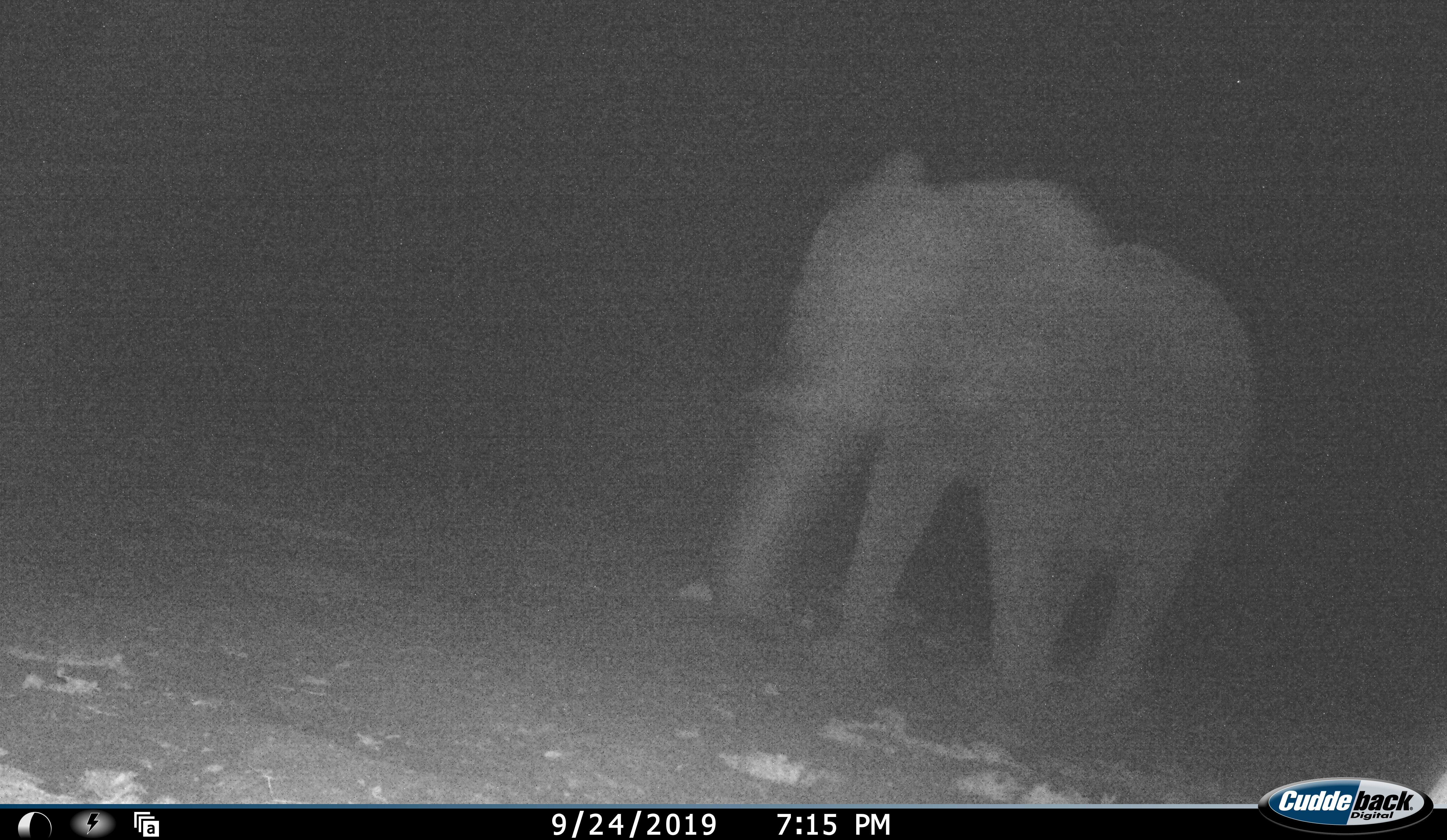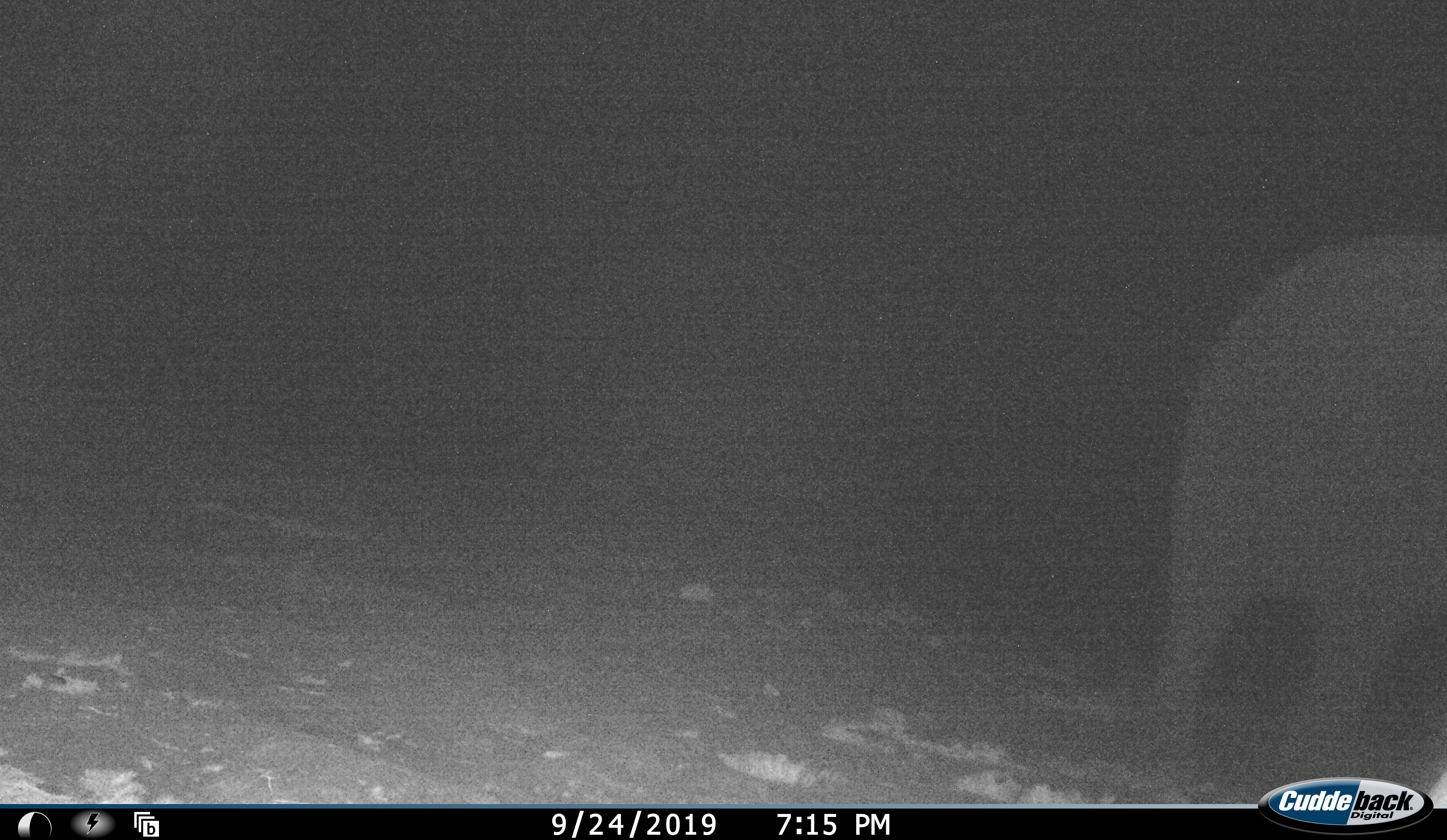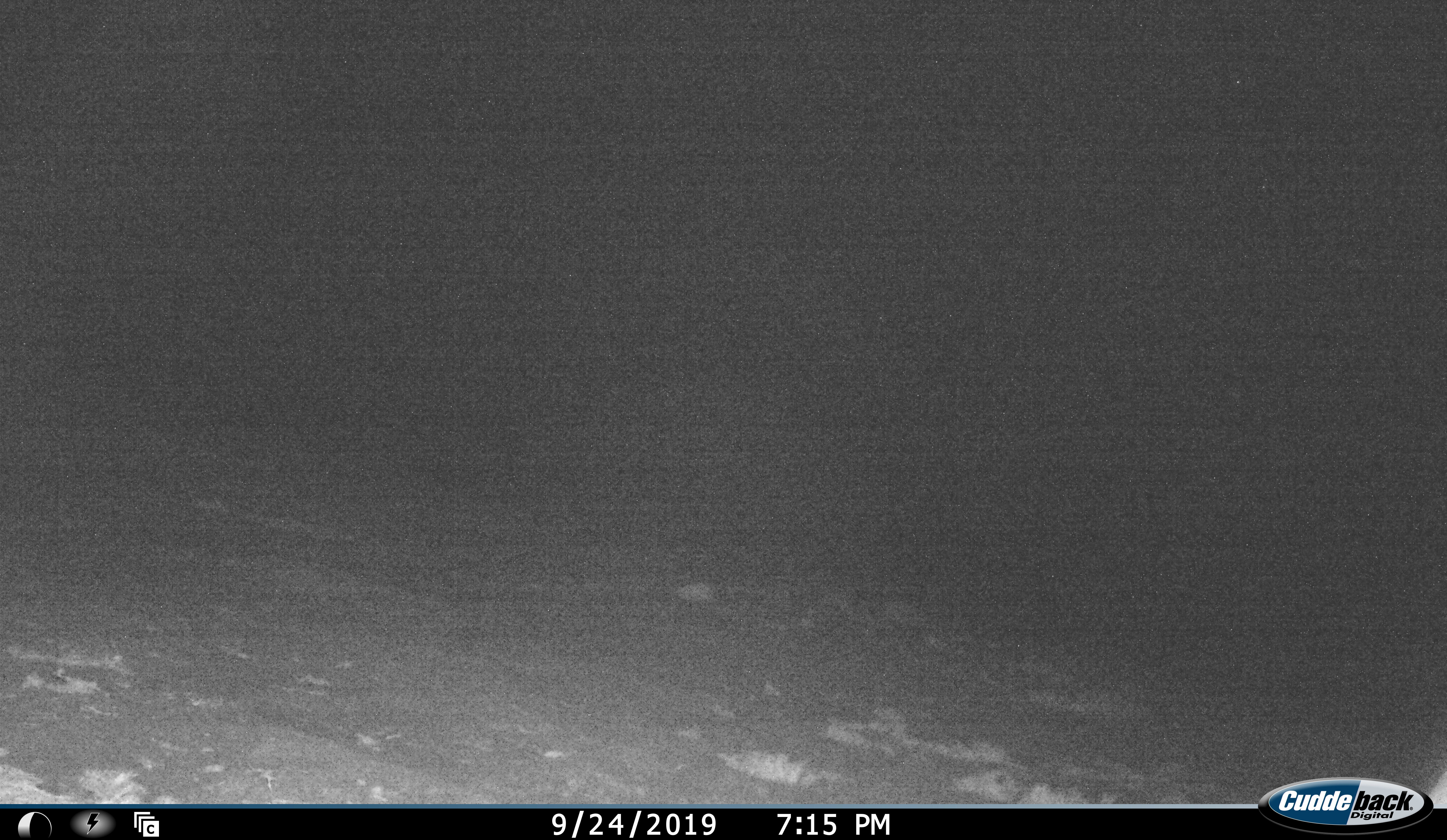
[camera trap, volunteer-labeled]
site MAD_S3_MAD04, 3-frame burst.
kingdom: Animalia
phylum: Chordata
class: Mammalia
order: Proboscidea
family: Elephantidae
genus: Loxodonta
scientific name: Loxodonta africana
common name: african bush elephant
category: elephant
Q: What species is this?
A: Elephant (african bush elephant) (Loxodonta africana).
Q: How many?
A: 1.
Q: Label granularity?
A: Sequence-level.